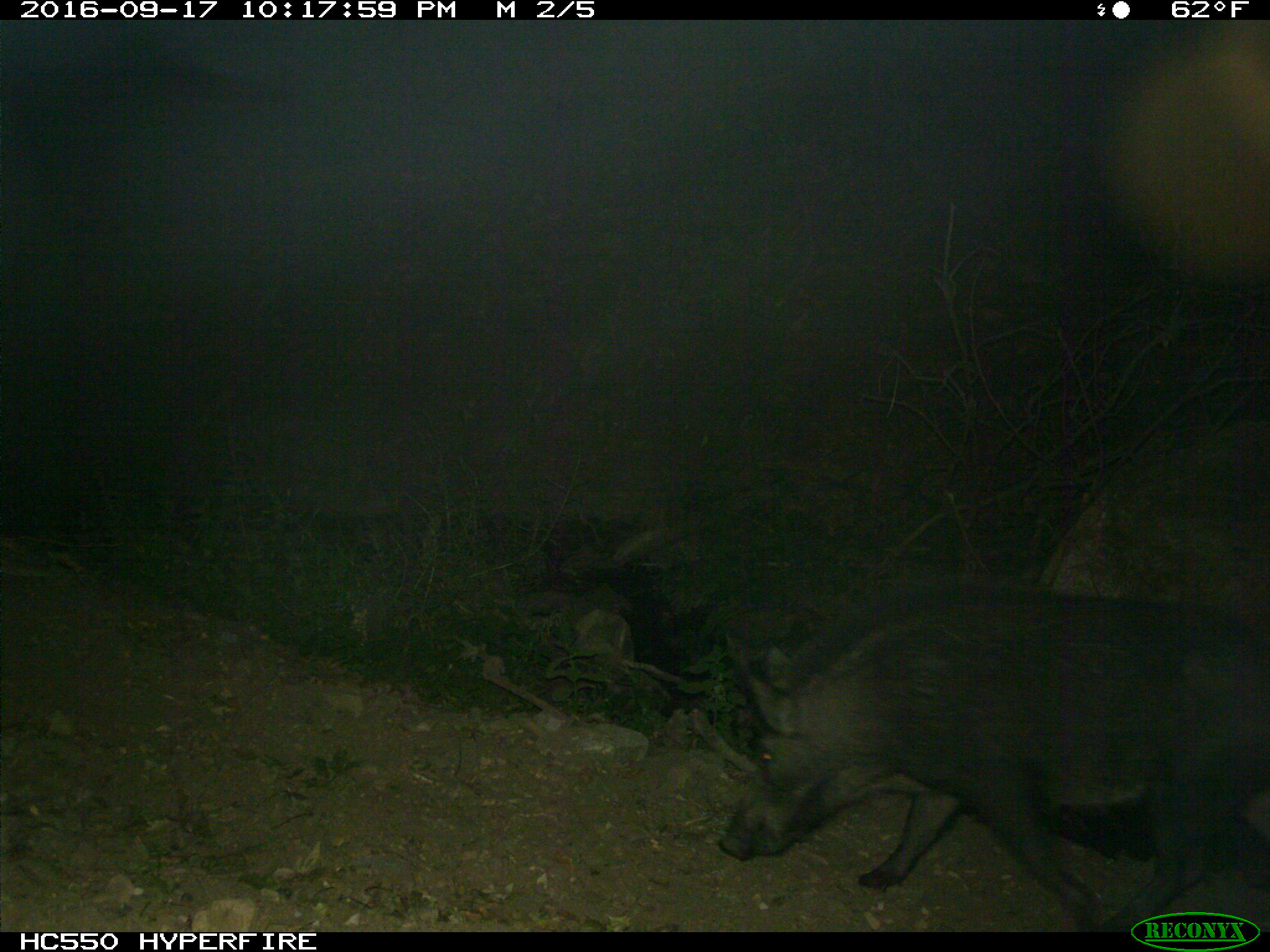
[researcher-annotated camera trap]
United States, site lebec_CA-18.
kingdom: Animalia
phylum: Chordata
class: Mammalia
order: Artiodactyla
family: Suidae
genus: Sus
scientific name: Sus scrofa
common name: wild boar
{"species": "Sus scrofa (wild boar)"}